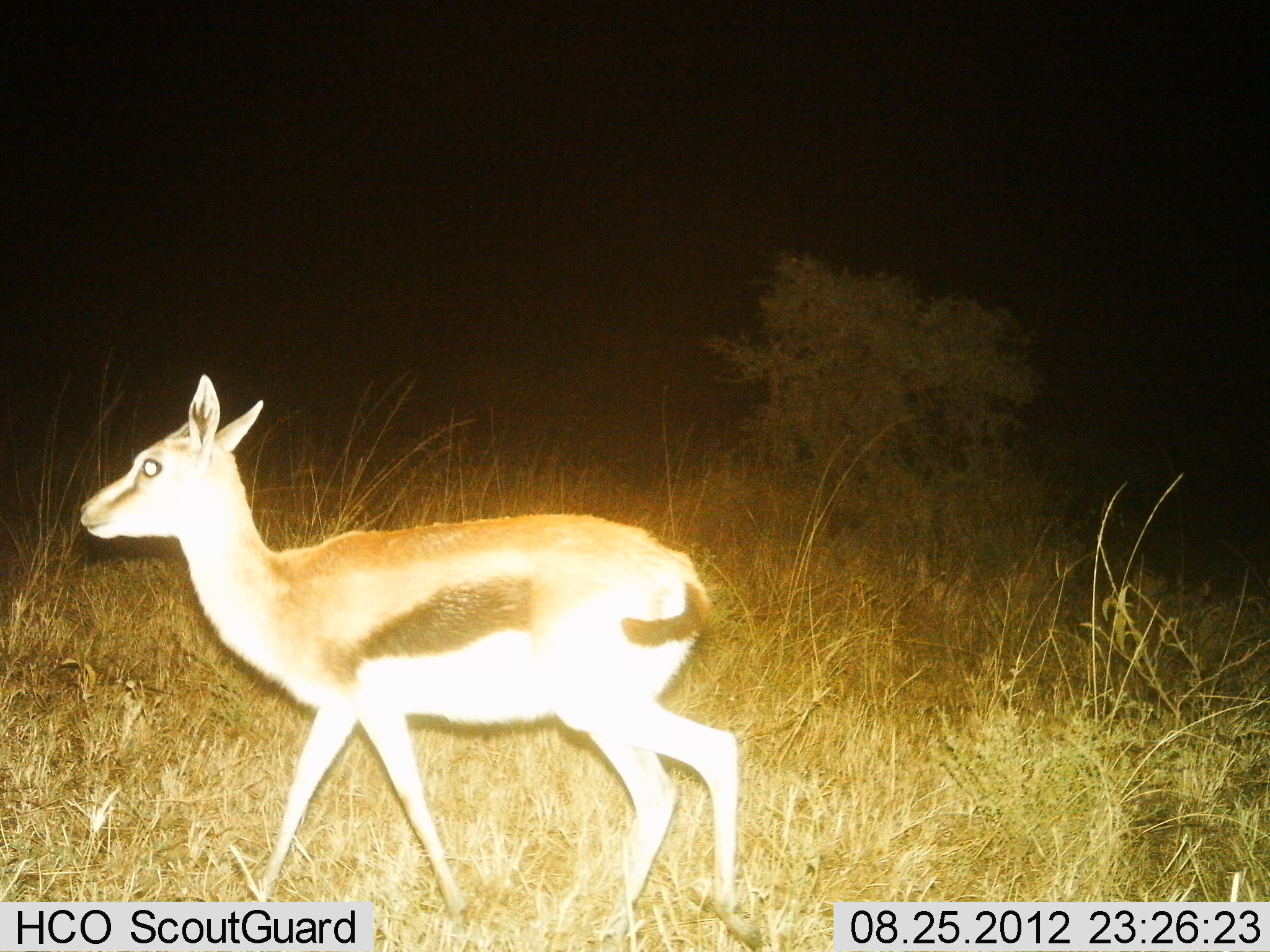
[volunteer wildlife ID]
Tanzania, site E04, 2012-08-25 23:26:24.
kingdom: Animalia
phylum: Chordata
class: Mammalia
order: Artiodactyla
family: Bovidae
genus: Eudorcas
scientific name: Eudorcas thomsonii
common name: thomson's gazelle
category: gazellethomsons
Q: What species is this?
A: Gazellethomsons (thomson's gazelle) (Eudorcas thomsonii).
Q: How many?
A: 1.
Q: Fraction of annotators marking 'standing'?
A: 10%.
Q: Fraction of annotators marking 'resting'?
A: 0%.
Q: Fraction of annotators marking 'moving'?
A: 90%.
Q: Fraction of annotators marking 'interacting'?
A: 0%.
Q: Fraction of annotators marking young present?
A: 20%.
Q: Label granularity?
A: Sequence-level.